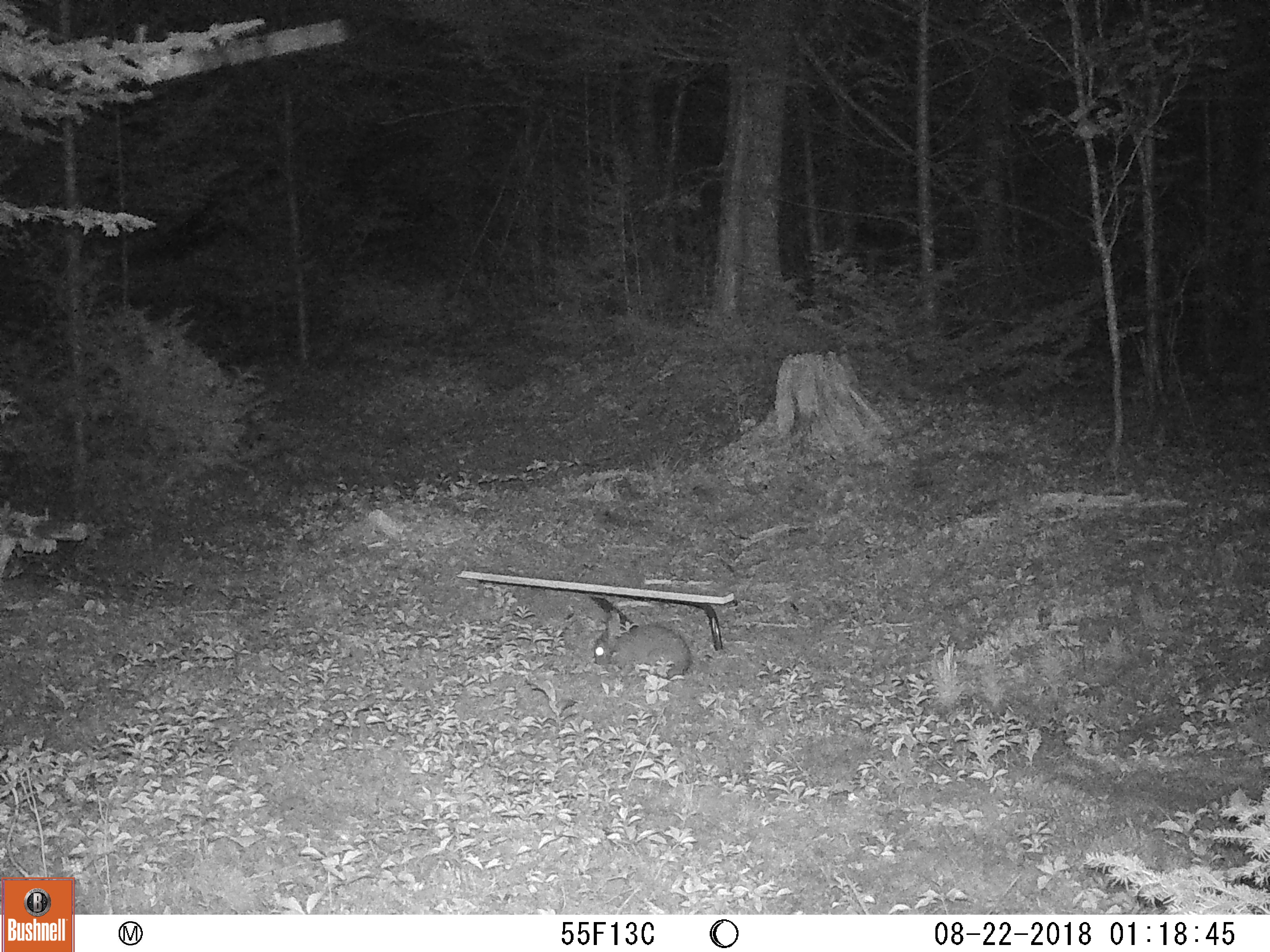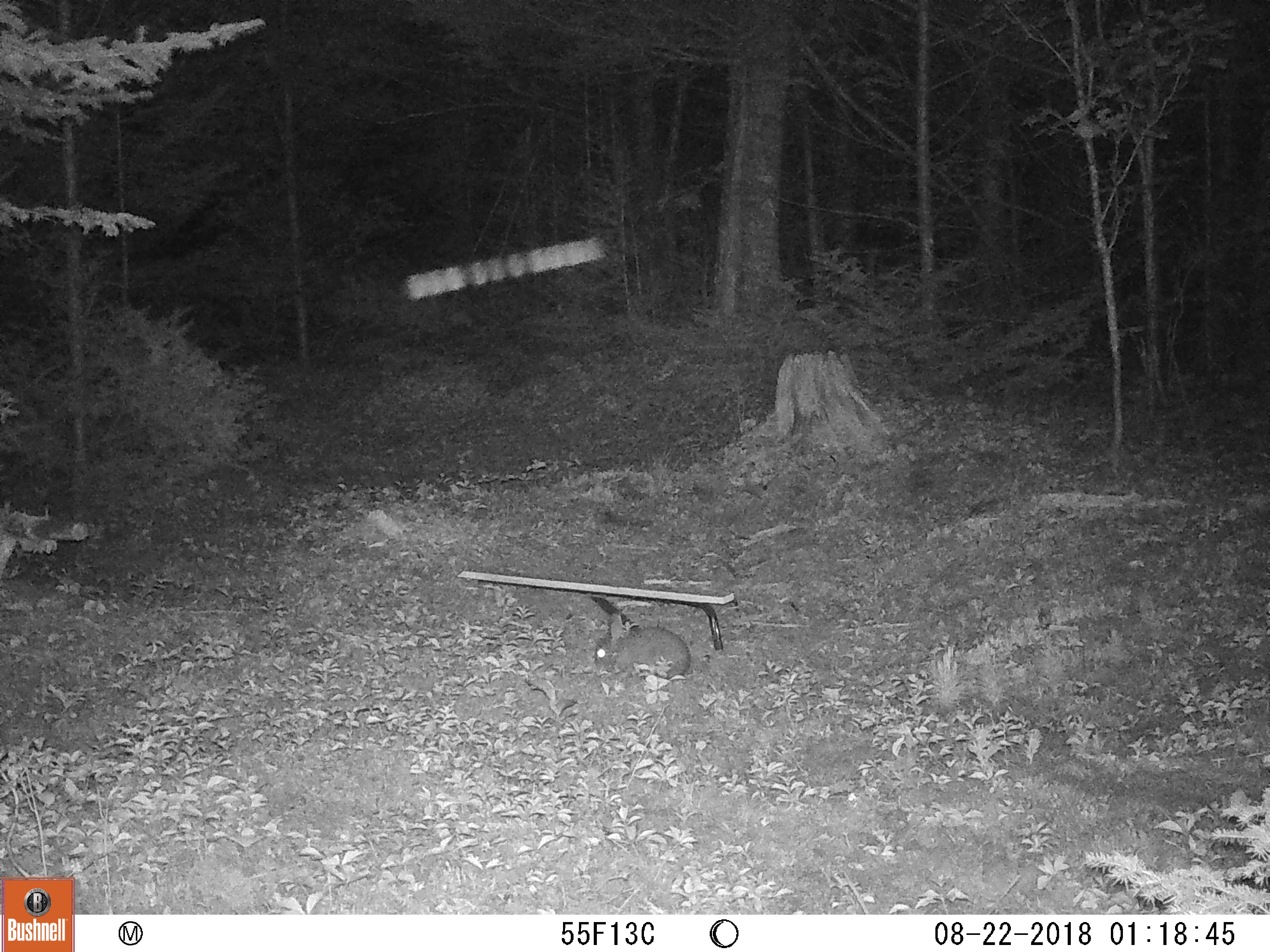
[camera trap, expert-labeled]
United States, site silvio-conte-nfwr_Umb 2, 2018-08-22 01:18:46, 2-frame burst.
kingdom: Animalia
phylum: Chordata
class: Mammalia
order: Lagomorpha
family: Leporidae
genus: Lepus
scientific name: Lepus americanus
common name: snowshoe hare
Snowshoe hare (Lepus americanus).